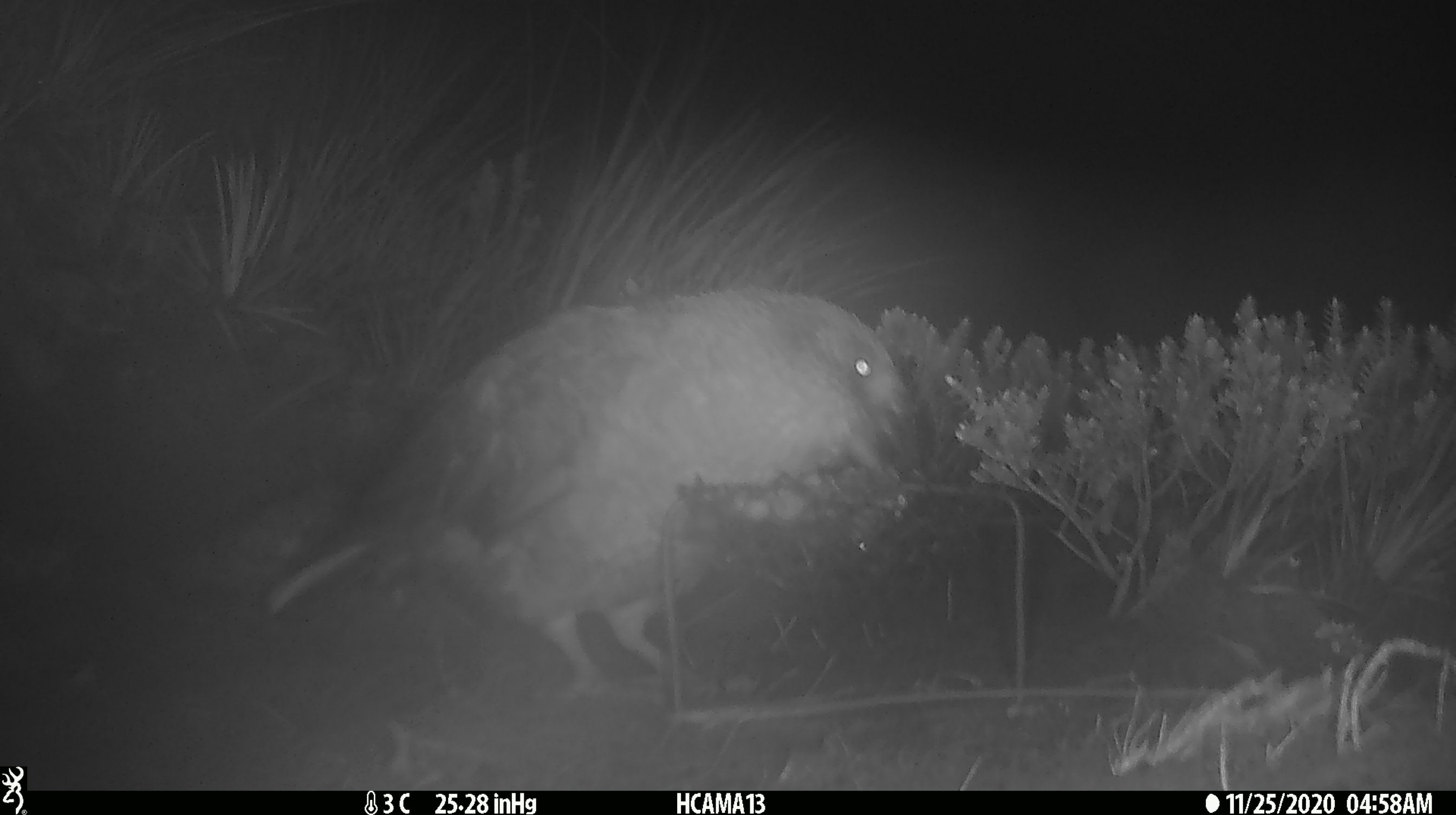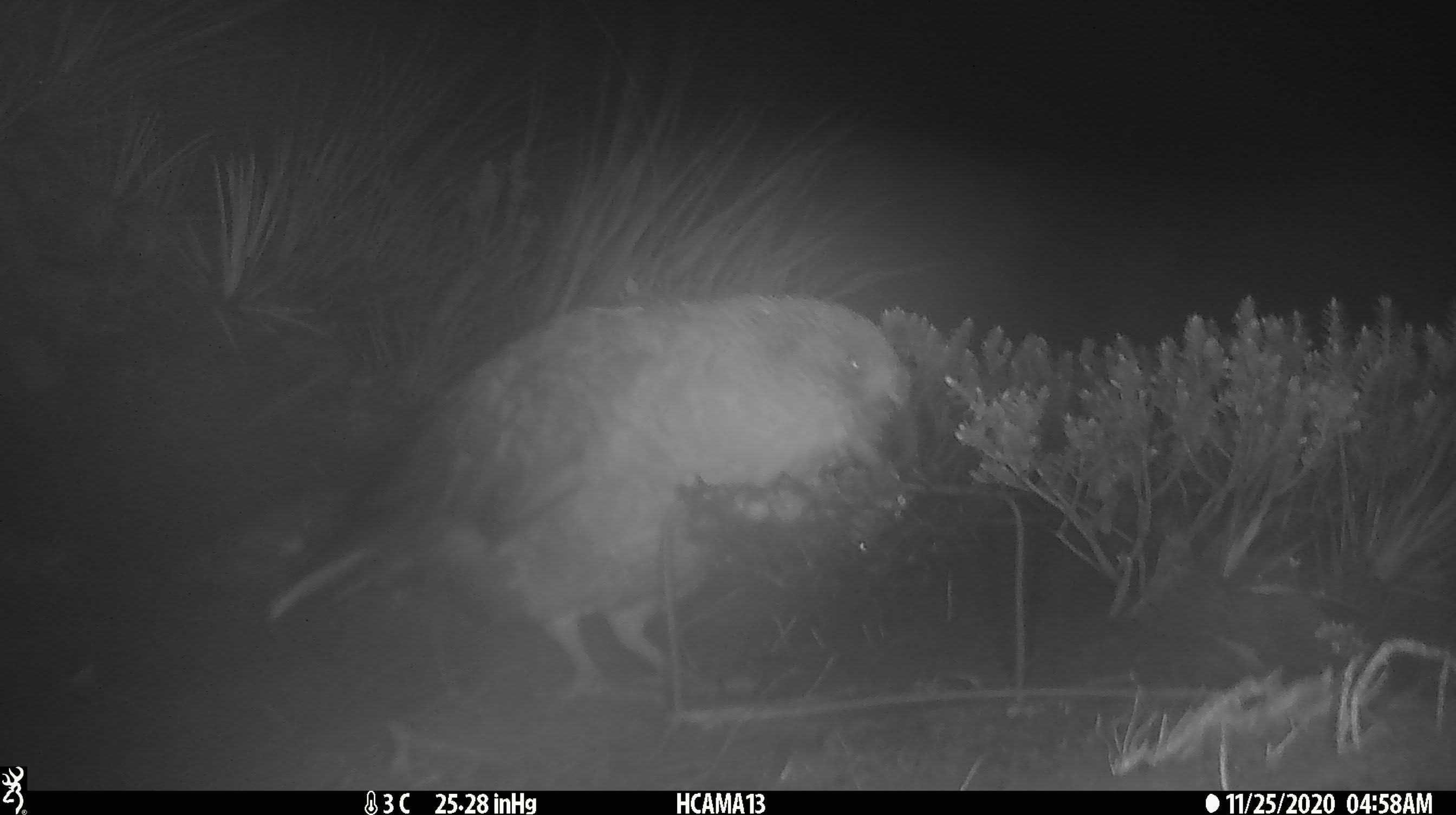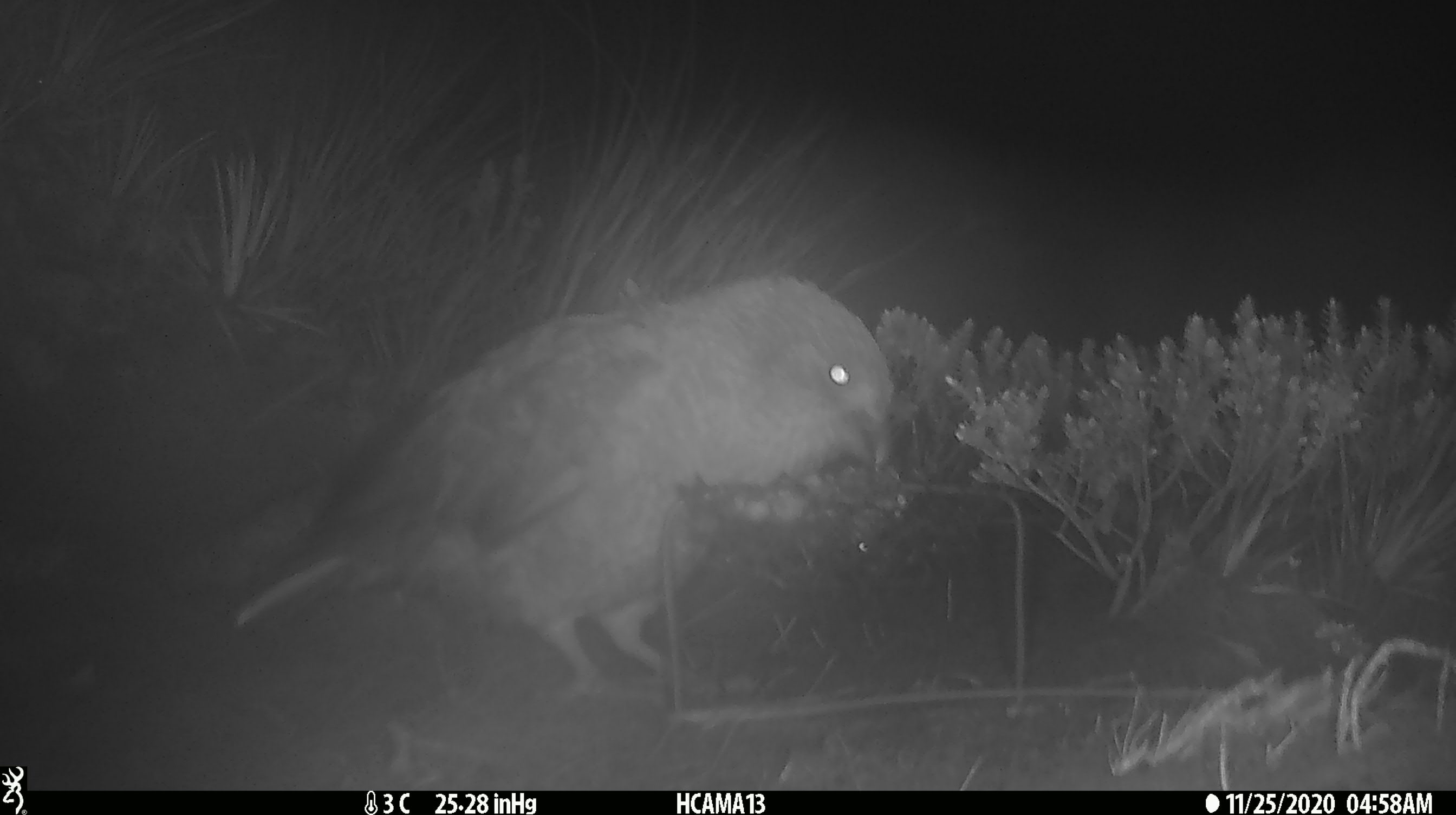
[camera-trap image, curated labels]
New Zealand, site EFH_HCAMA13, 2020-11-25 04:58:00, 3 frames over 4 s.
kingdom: Animalia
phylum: Chordata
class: Aves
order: Psittaciformes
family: Strigopidae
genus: Nestor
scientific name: Nestor notabilis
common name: kea